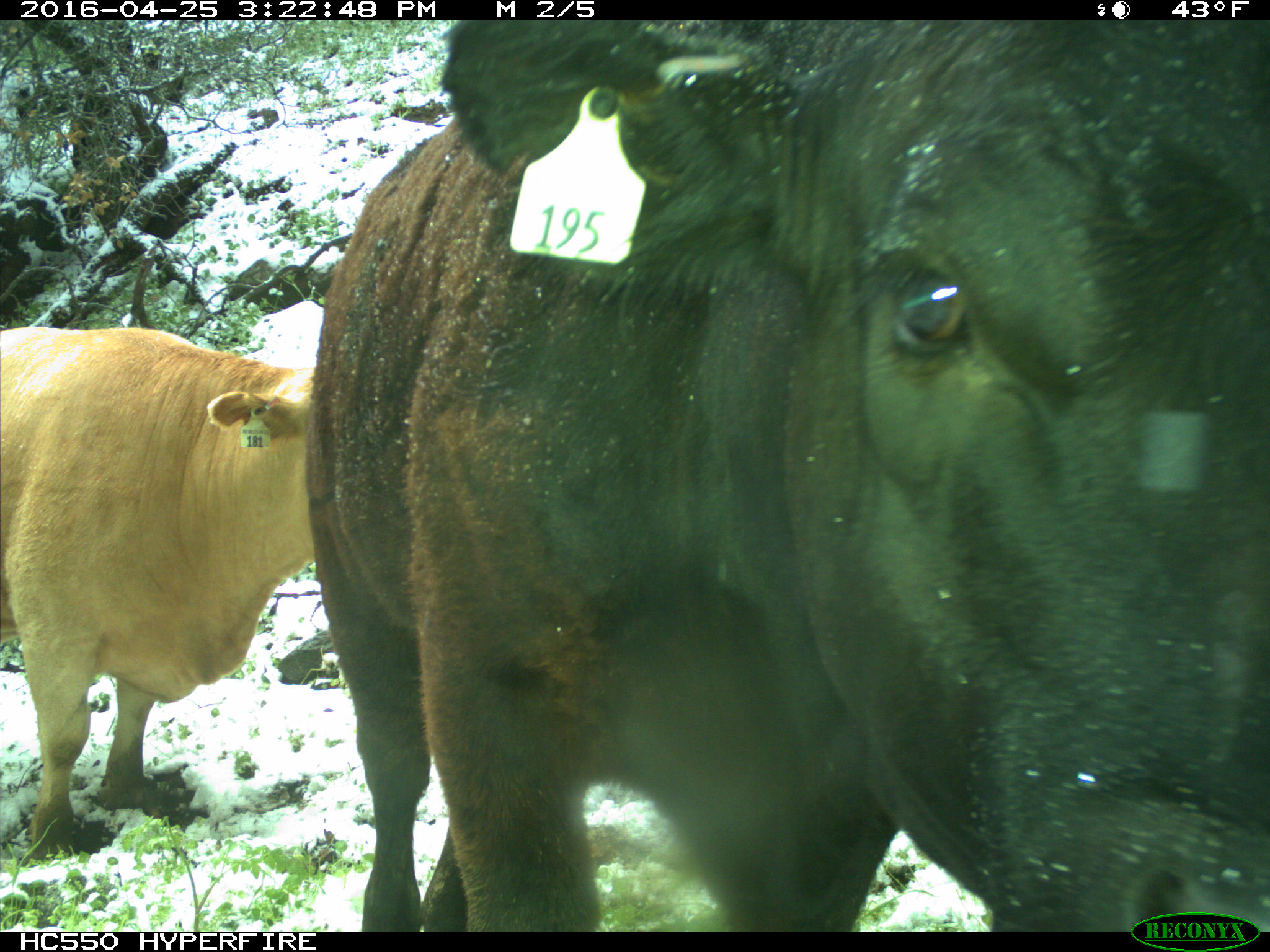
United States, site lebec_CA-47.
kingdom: Animalia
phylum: Chordata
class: Mammalia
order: Artiodactyla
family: Bovidae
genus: Bos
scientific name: Bos taurus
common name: domestic cow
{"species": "Bos taurus (domestic cow)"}